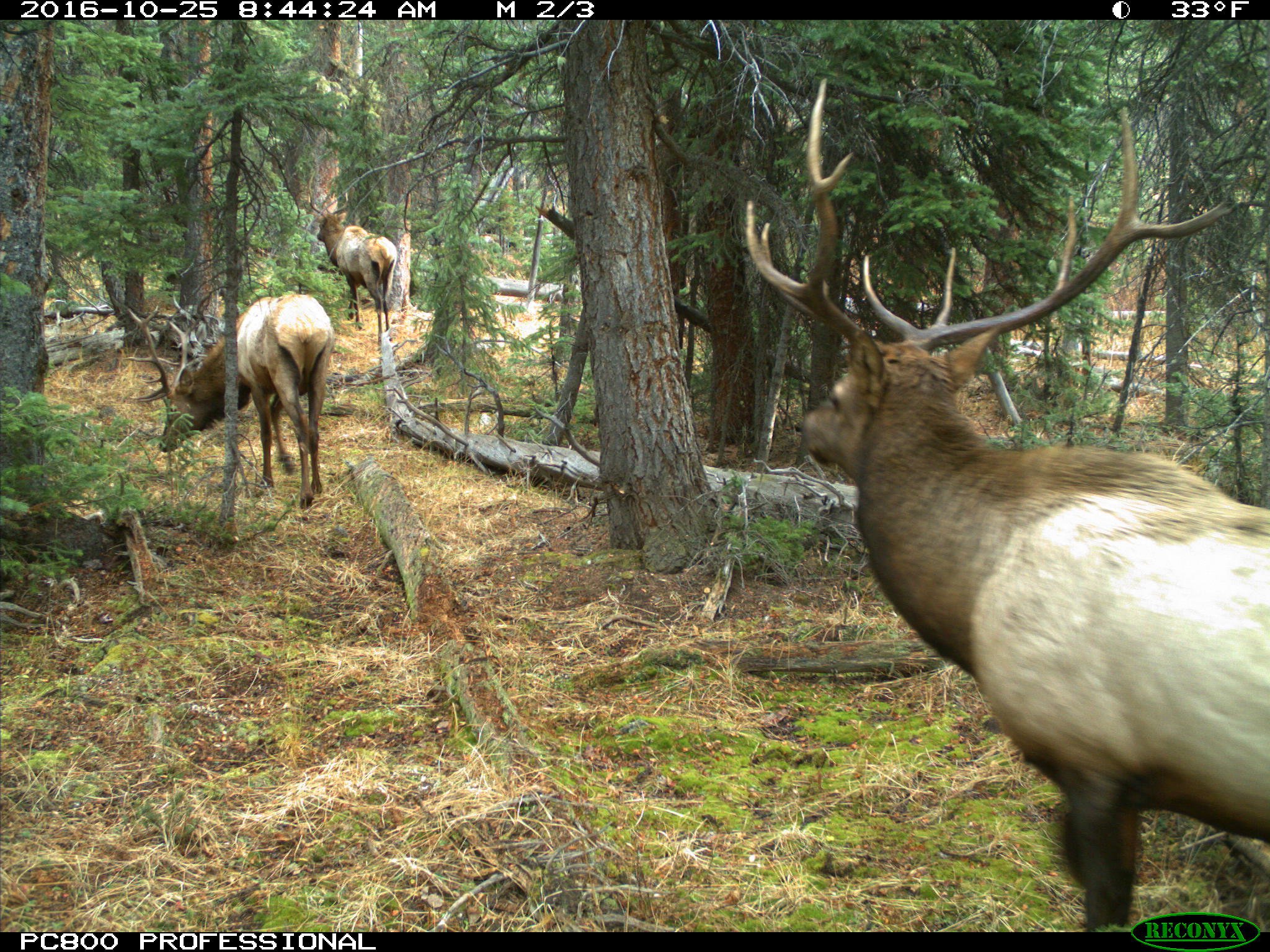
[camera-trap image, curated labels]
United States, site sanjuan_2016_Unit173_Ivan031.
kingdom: Animalia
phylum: Chordata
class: Mammalia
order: Artiodactyla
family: Cervidae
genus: Cervus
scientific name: Cervus elaphus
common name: red deer